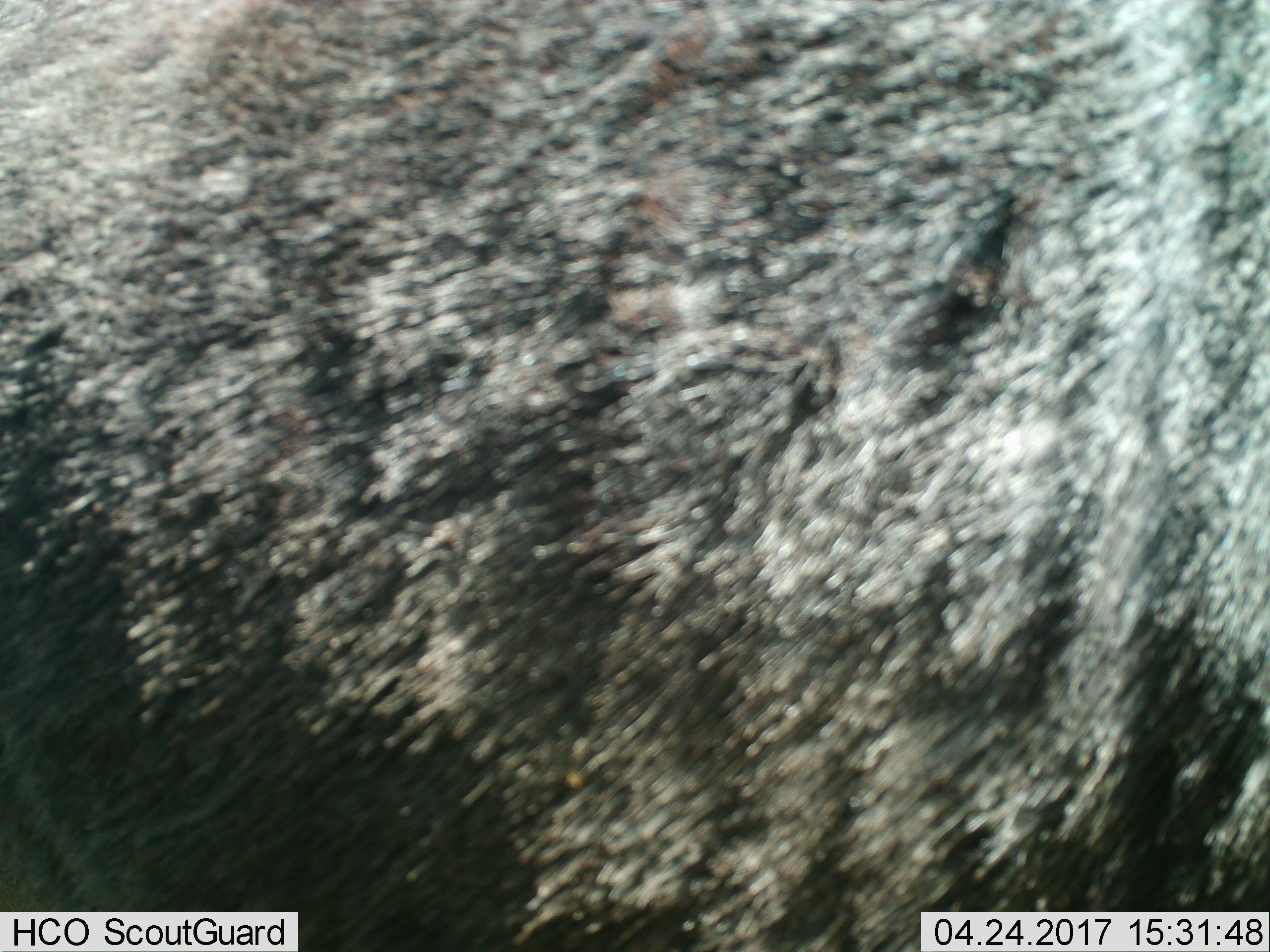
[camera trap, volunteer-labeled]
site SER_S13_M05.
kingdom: Animalia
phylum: Chordata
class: Mammalia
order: Artiodactyla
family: Bovidae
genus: Connochaetes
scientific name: Connochaetes taurinus taurinus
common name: blue wildebeest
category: wildebeestblue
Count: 1.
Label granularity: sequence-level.